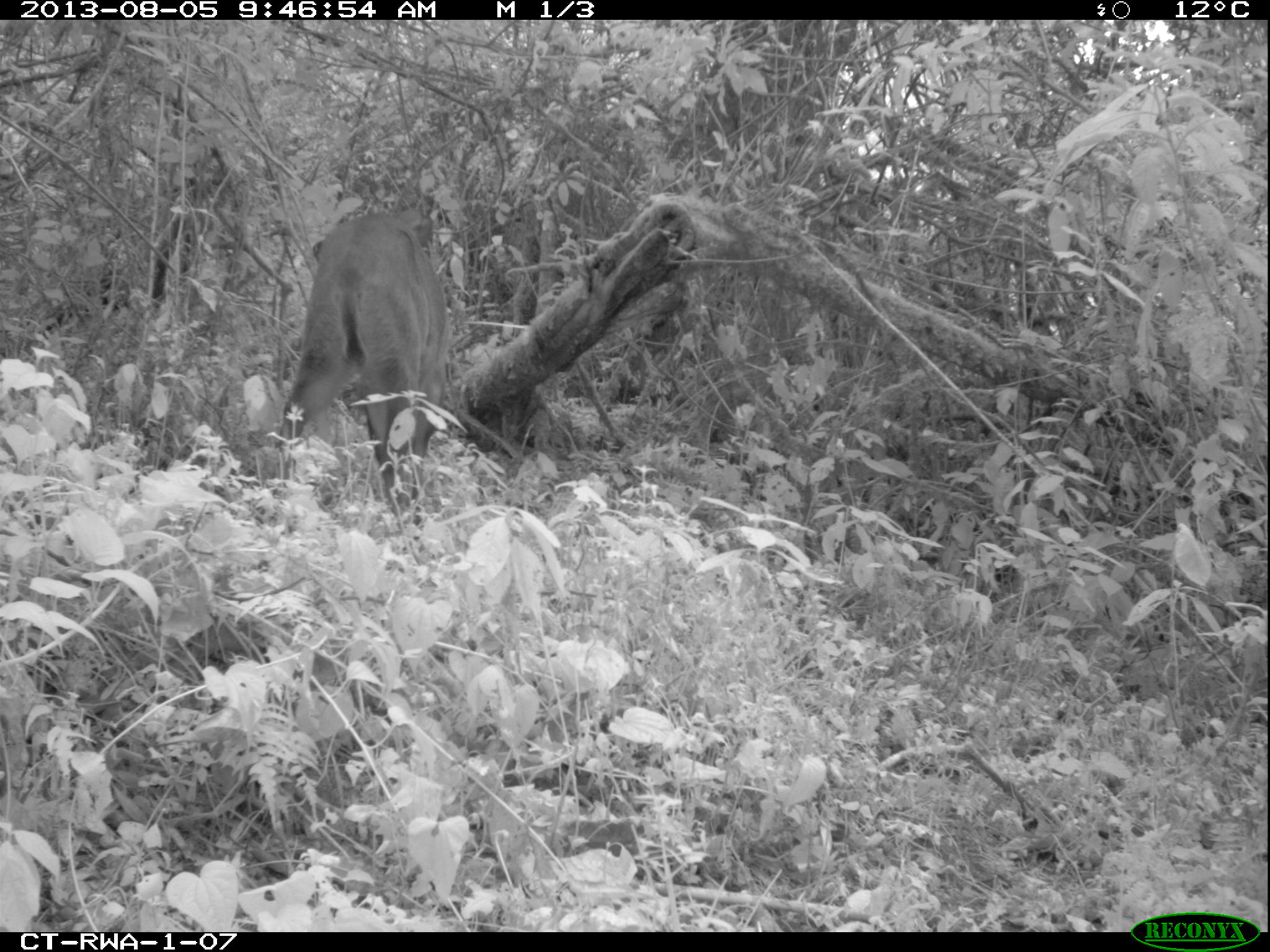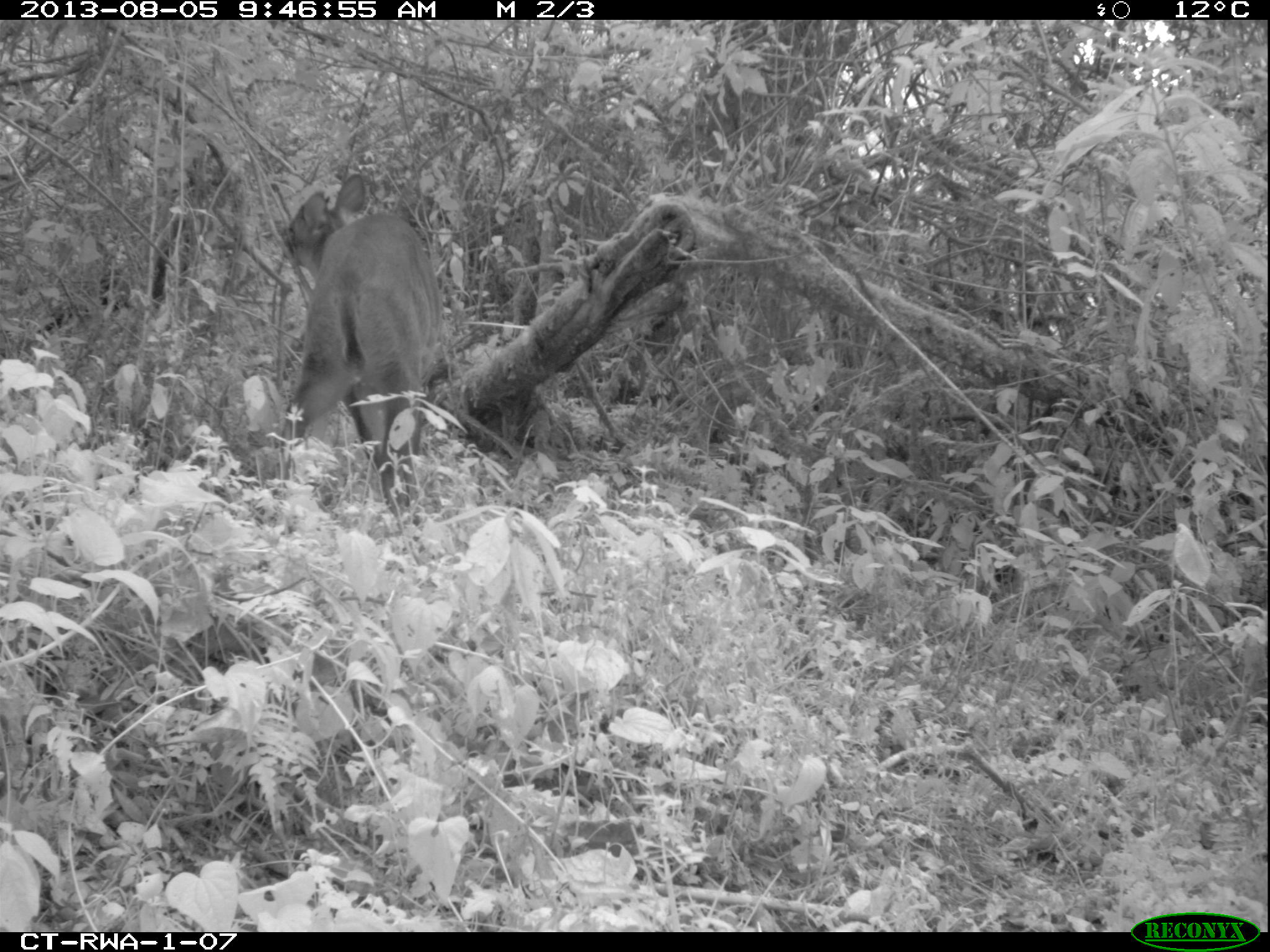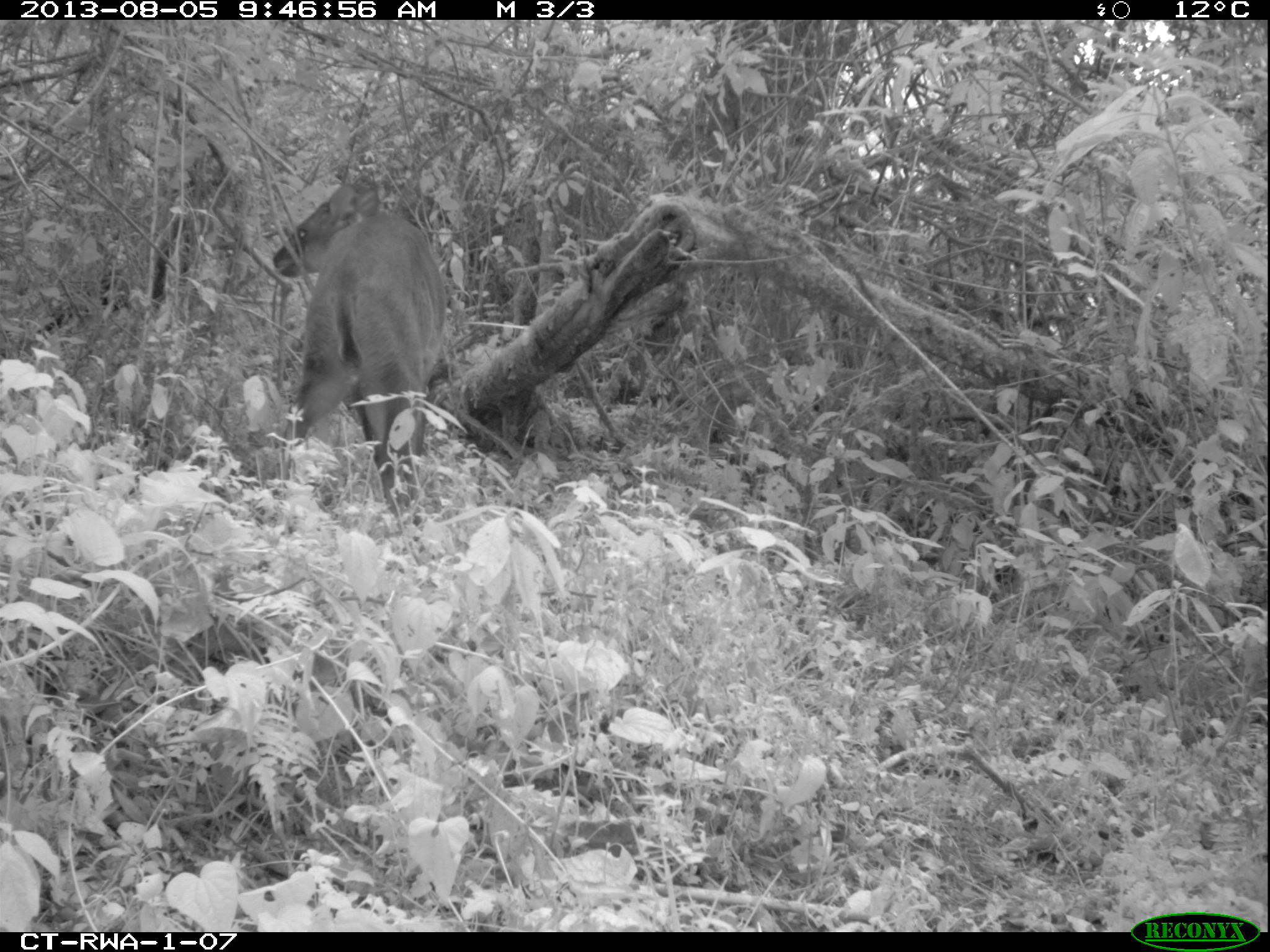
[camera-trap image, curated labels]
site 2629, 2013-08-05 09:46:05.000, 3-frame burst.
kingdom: Animalia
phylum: Chordata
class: Mammalia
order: Artiodactyla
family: Bovidae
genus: Cephalophus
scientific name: Cephalophus nigrifrons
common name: black-fronted duiker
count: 1